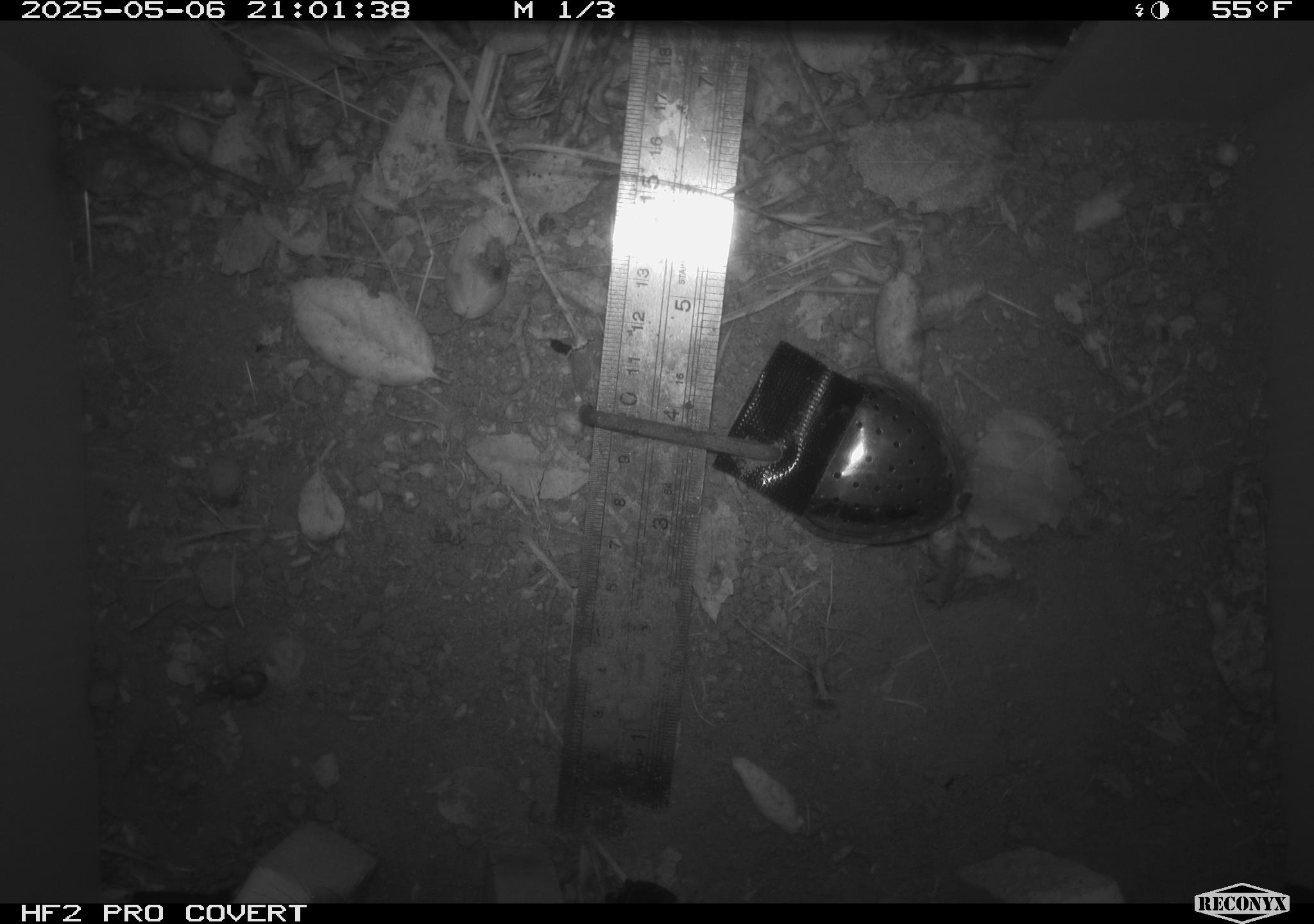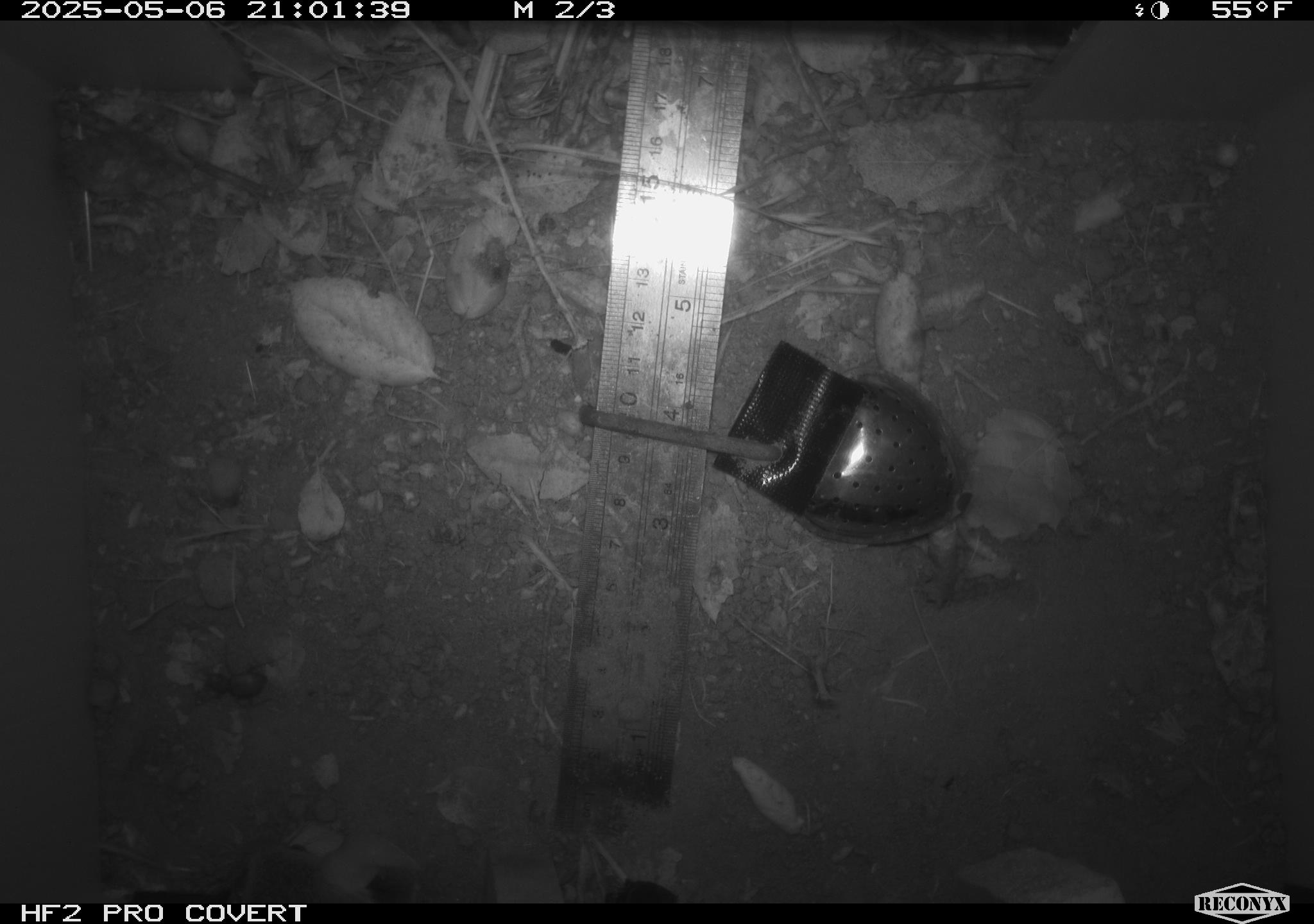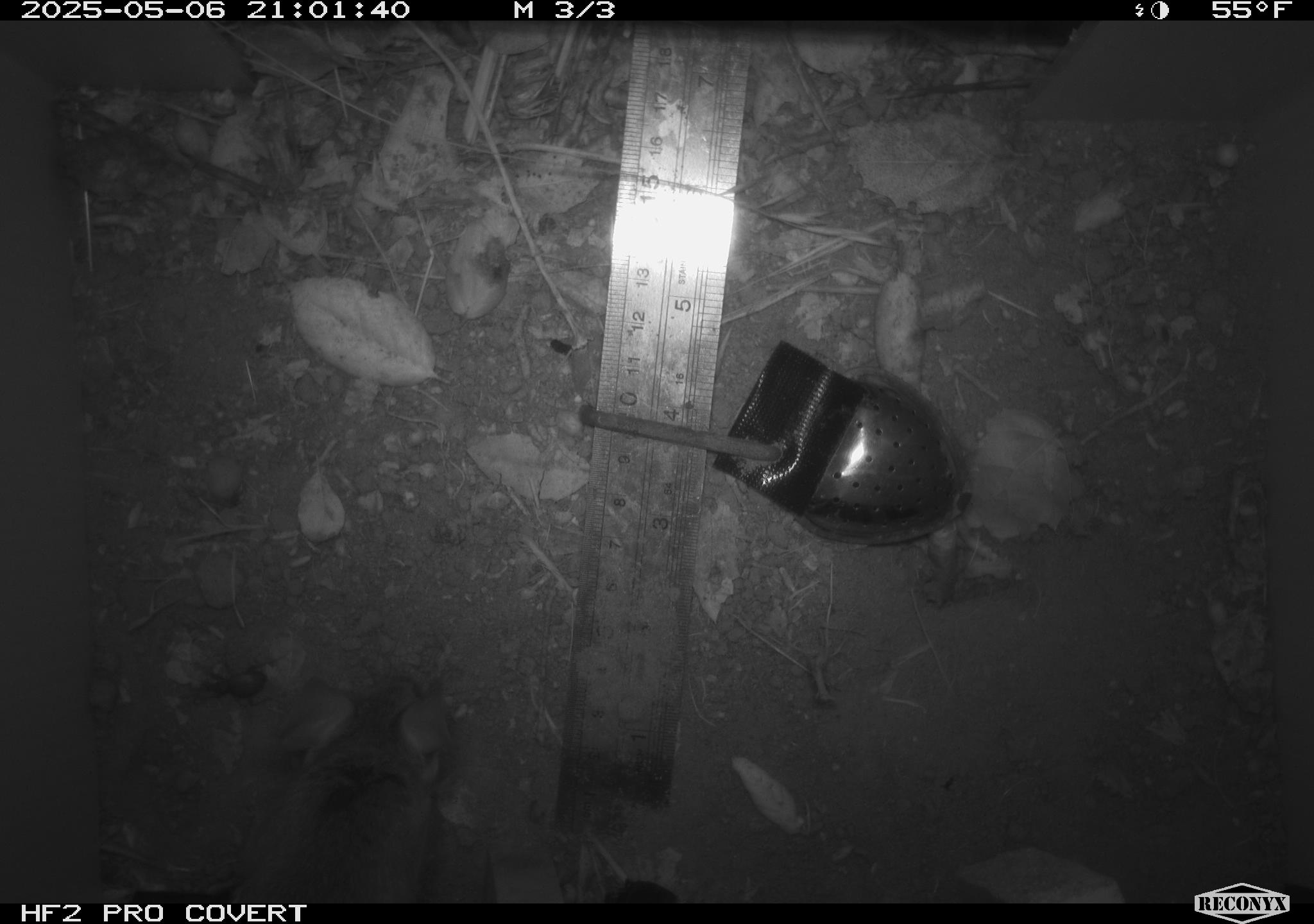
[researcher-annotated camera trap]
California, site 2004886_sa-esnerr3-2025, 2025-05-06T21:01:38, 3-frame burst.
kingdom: Animalia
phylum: Chordata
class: Mammalia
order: Rodentia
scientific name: Rodentia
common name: rodent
Rodent (Rodentia).